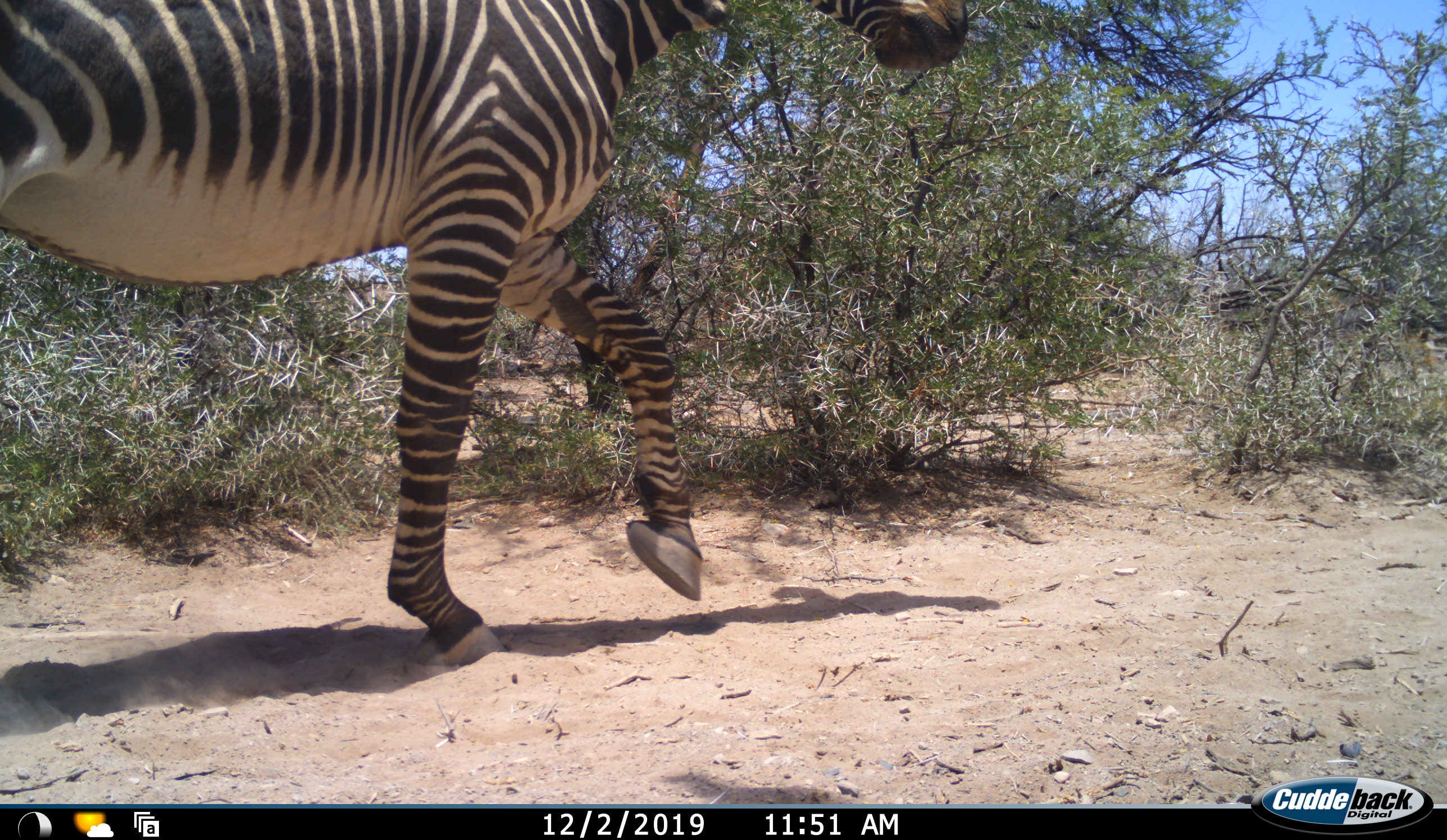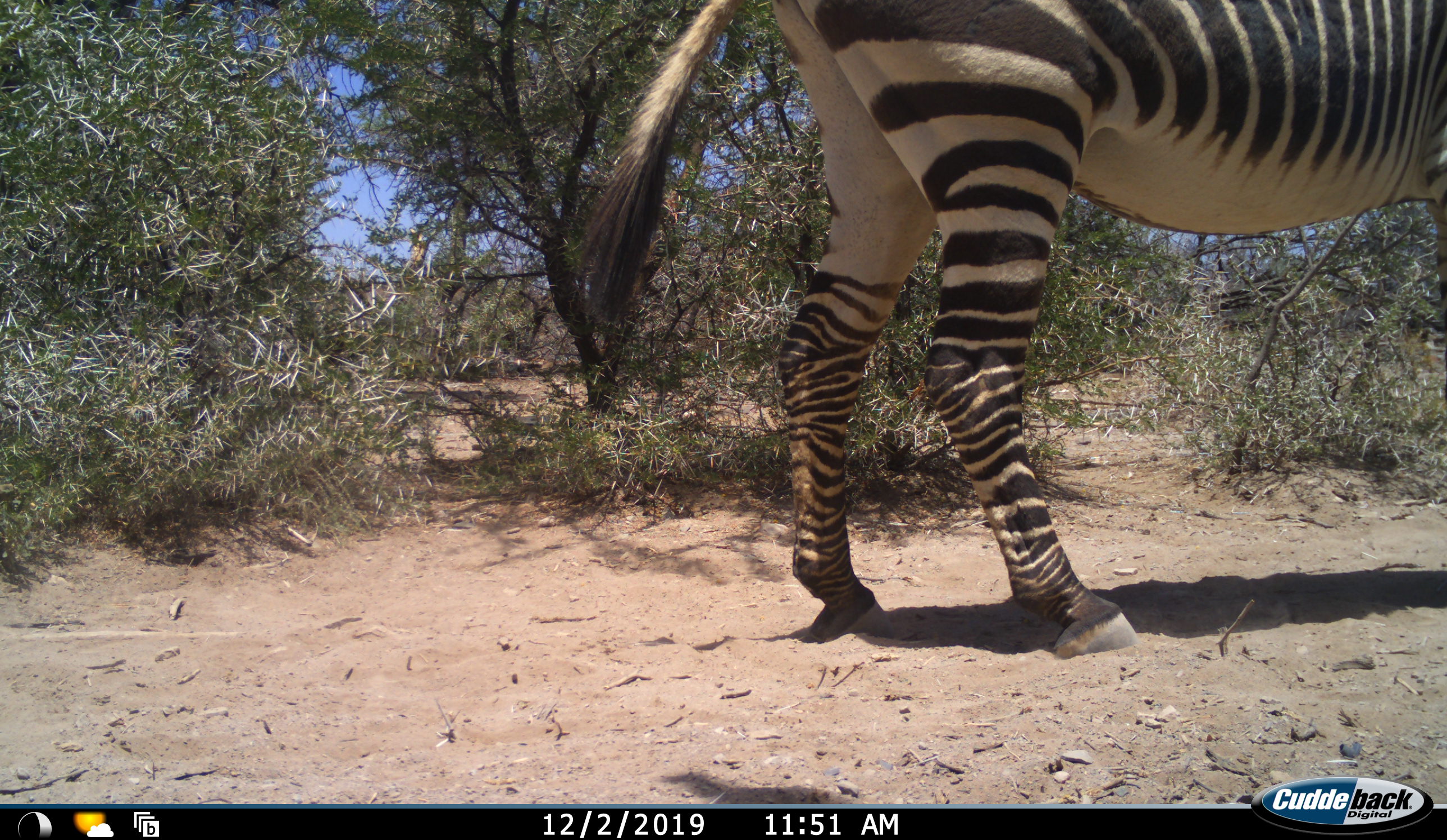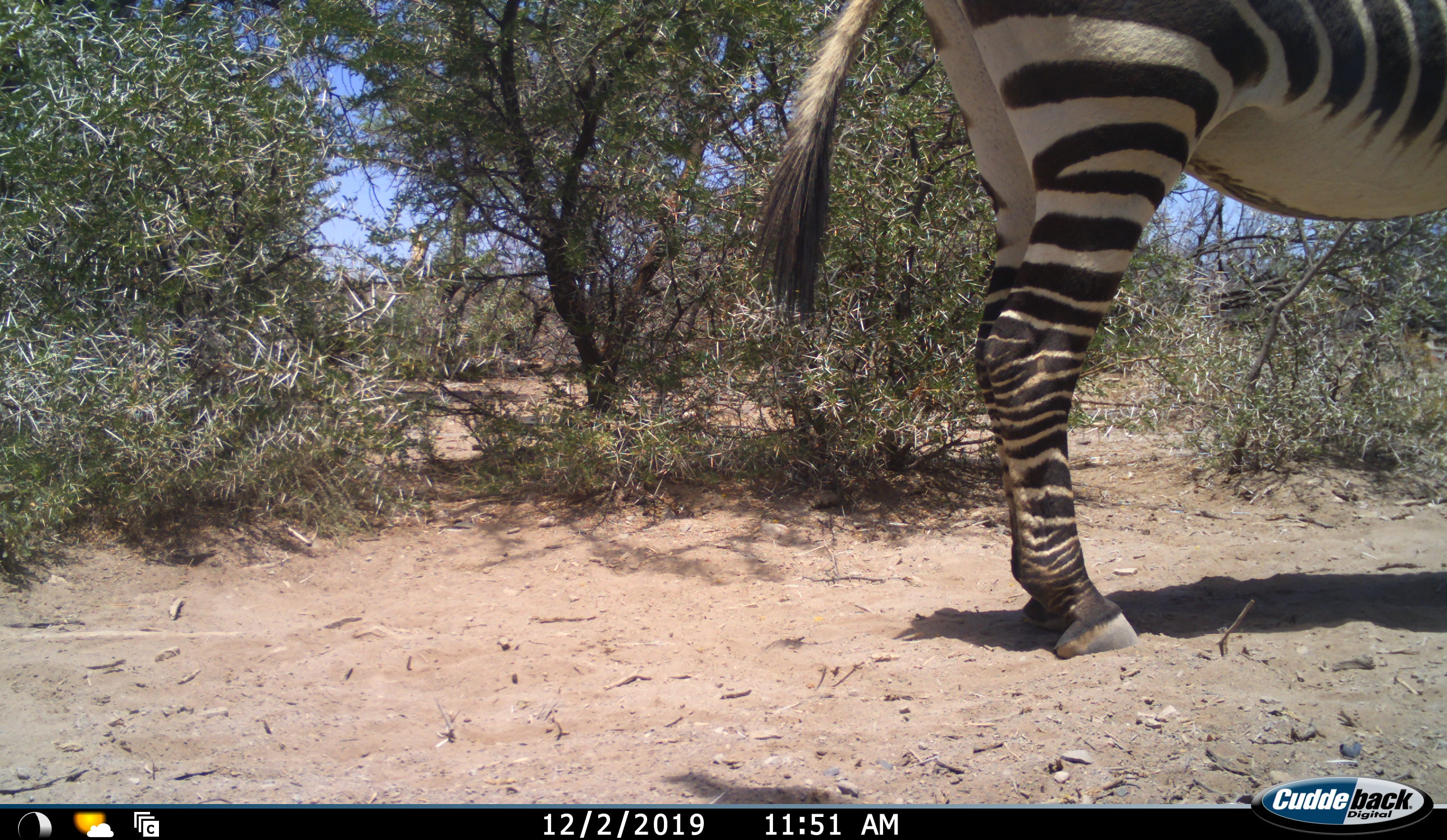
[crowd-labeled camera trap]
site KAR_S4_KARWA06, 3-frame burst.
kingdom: Animalia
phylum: Chordata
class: Mammalia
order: Perissodactyla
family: Equidae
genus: Equus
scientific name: Equus zebra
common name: mountain zebra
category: zebramountain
Zebramountain (mountain zebra) (Equus zebra), count 1. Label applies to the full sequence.